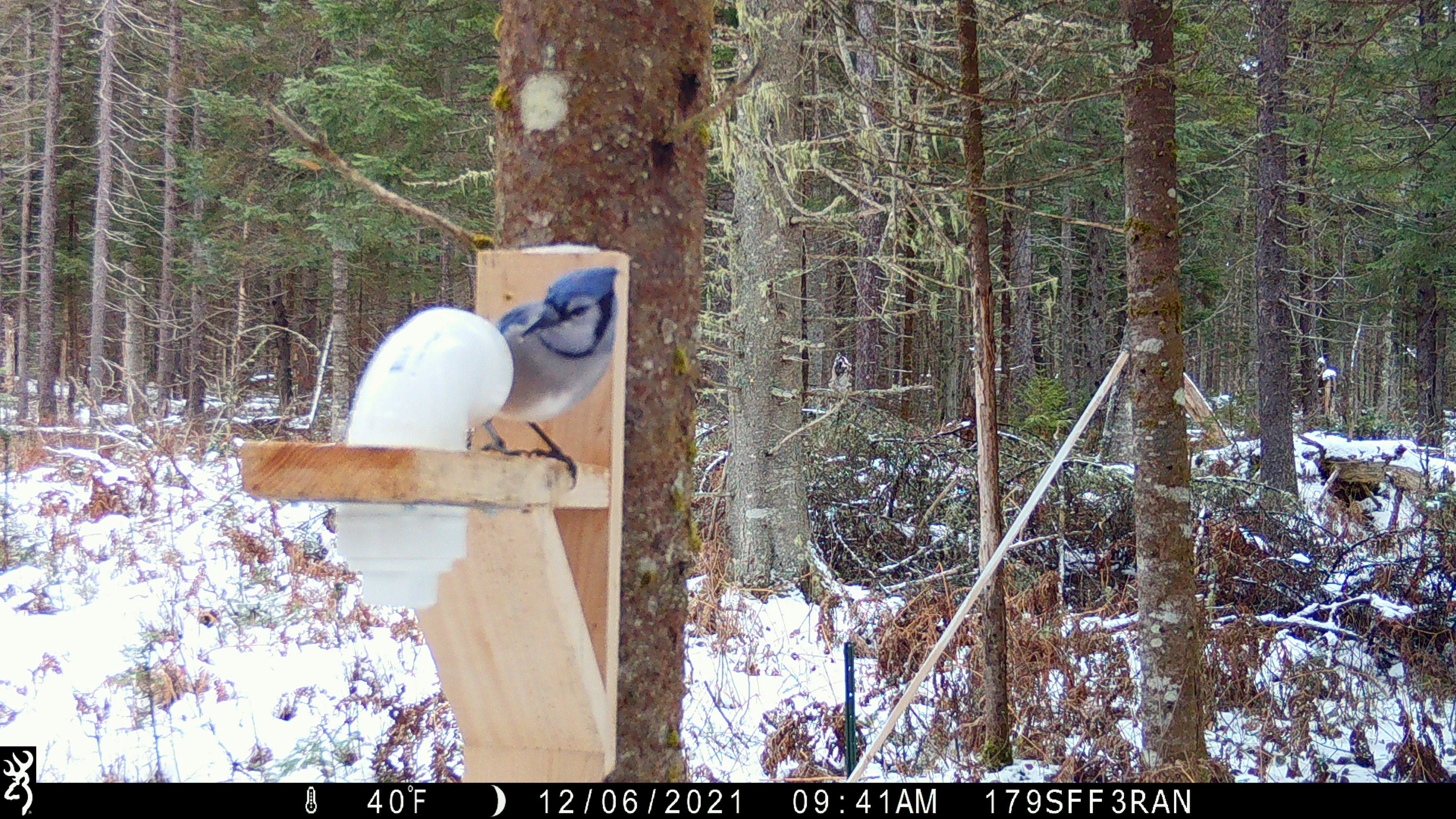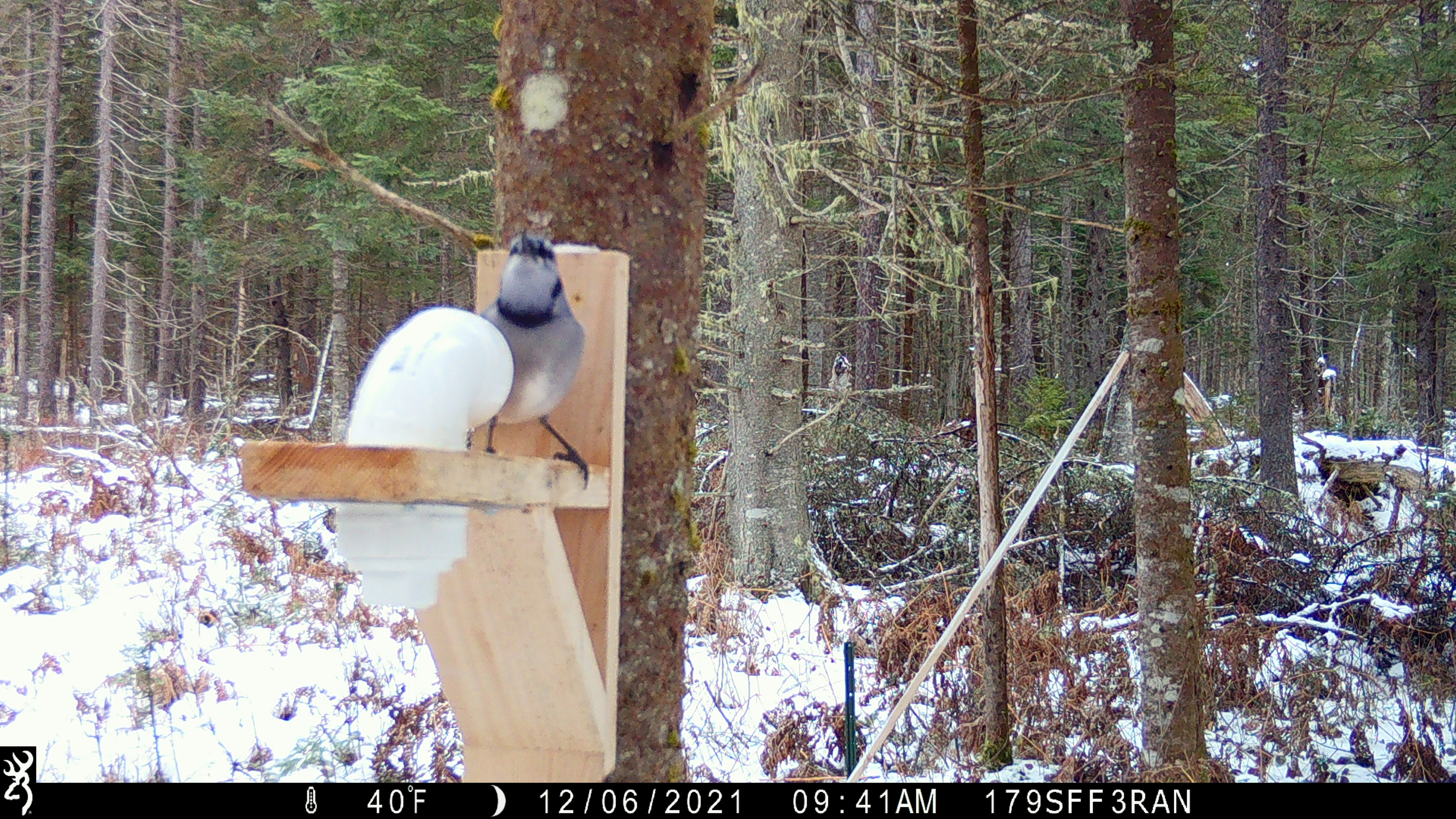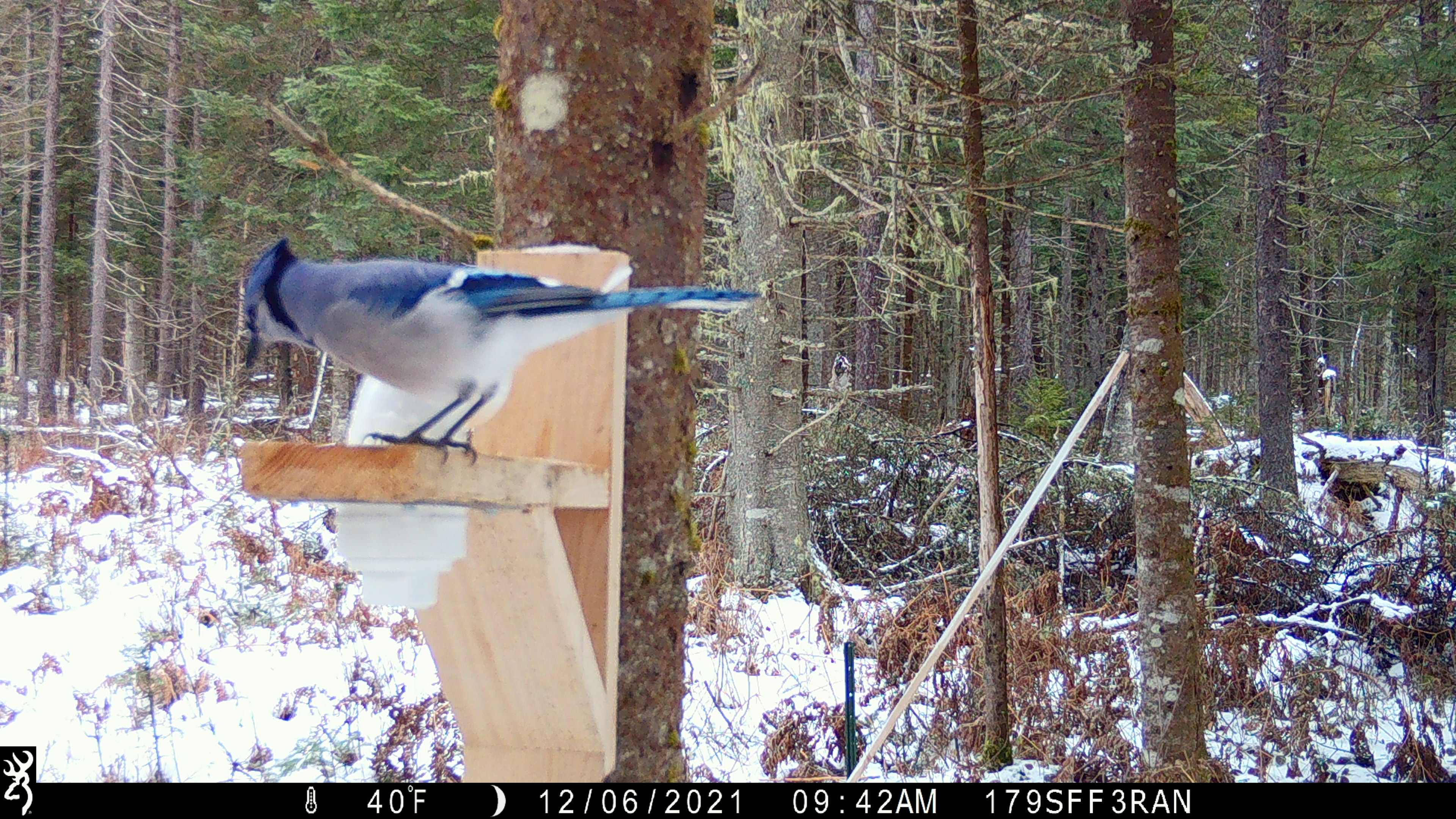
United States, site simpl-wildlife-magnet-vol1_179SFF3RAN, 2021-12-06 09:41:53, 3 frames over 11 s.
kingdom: Animalia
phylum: Chordata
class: Aves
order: Passeriformes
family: Corvidae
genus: Cyanocitta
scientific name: Cyanocitta cristata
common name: blue jay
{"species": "blue jay (Cyanocitta cristata)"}